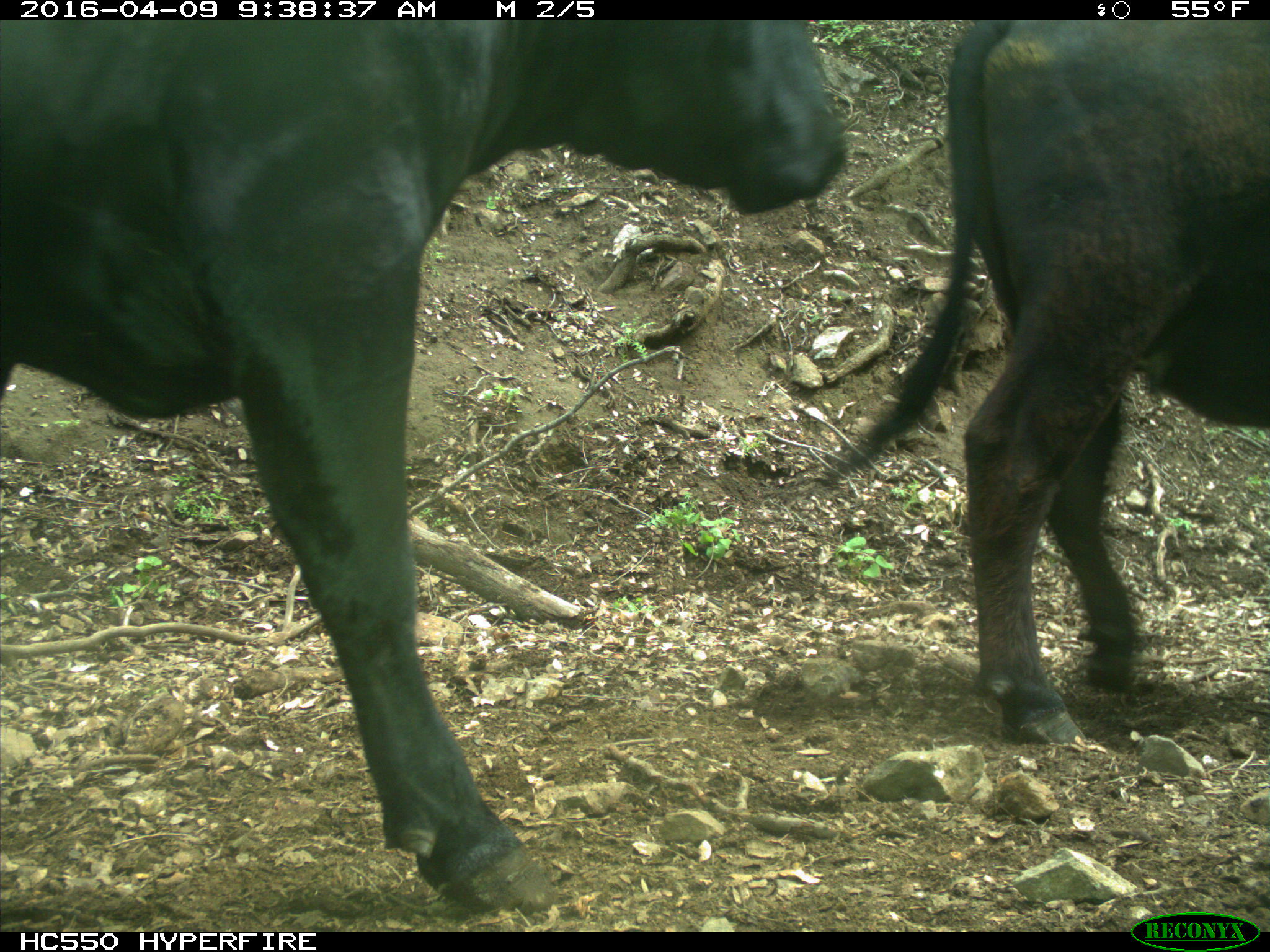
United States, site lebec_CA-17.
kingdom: Animalia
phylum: Chordata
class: Mammalia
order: Artiodactyla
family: Bovidae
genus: Bos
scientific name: Bos taurus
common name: domestic cow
Bos taurus (domestic cow).